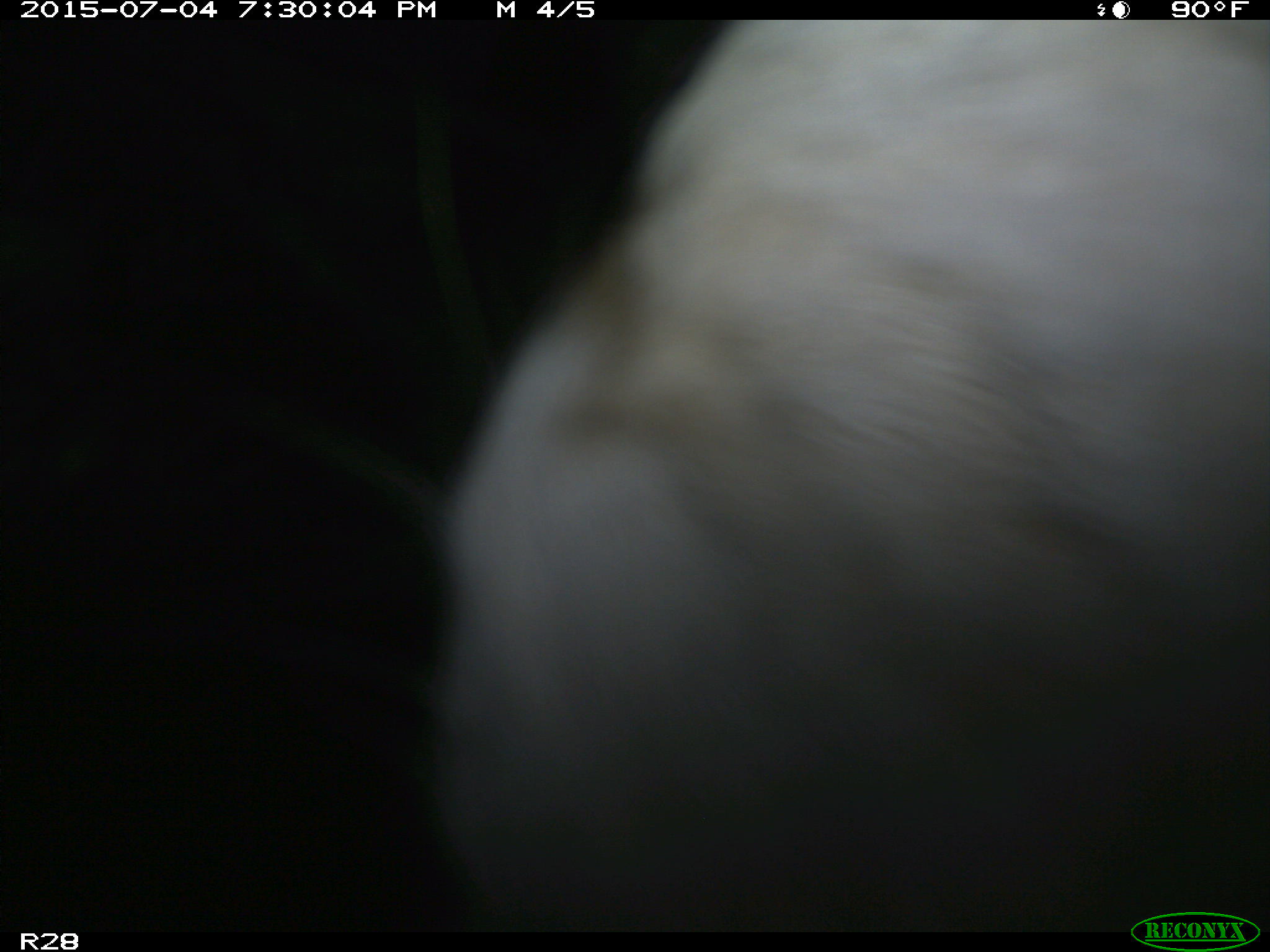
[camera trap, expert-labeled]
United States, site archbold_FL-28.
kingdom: Animalia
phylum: Chordata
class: Mammalia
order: Artiodactyla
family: Bovidae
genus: Bos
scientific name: Bos taurus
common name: domestic cow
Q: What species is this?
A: Bos taurus (domestic cow).